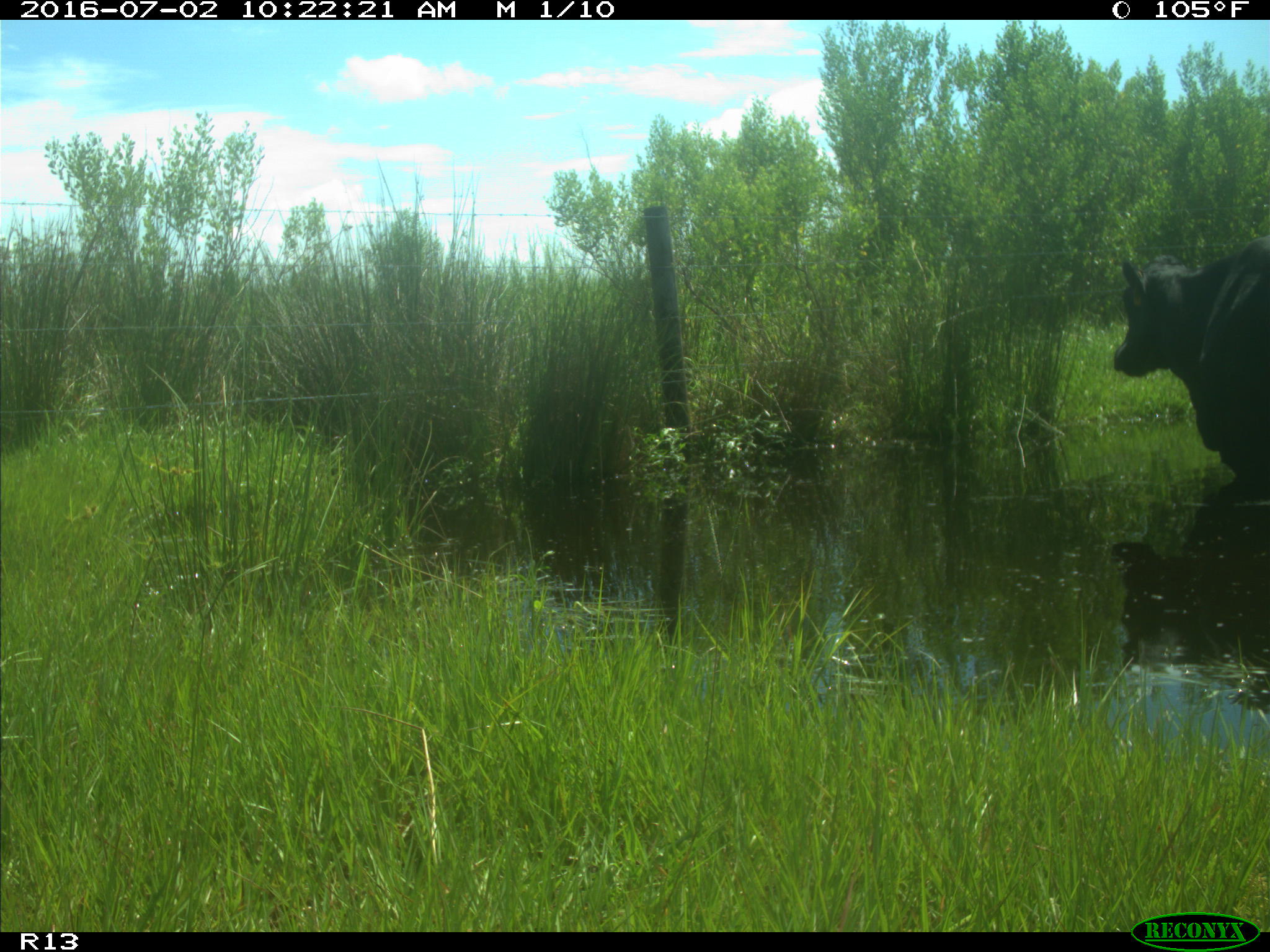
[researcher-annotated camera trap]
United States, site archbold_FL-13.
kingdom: Animalia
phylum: Chordata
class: Mammalia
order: Artiodactyla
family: Bovidae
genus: Bos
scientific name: Bos taurus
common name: domestic cow